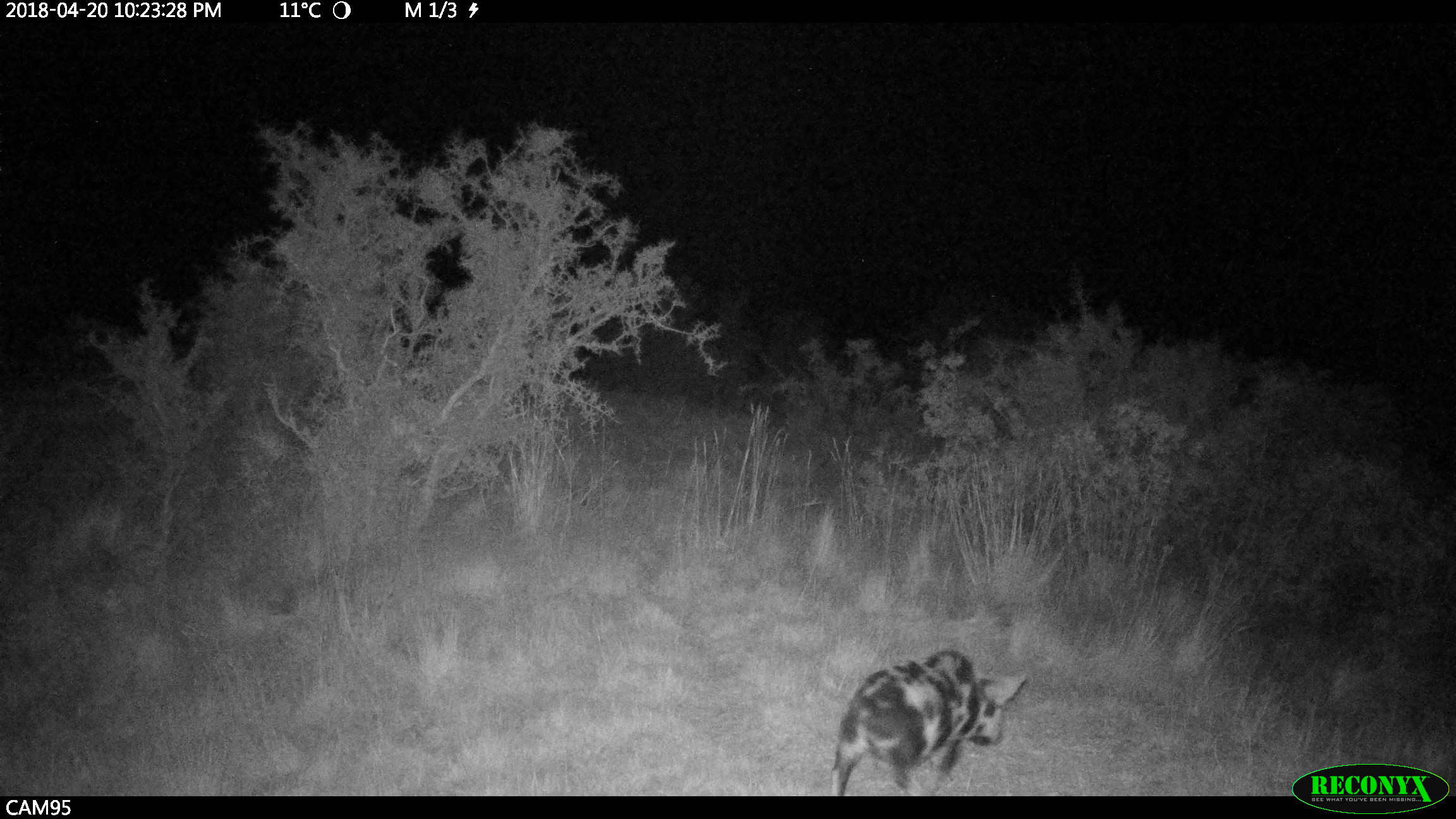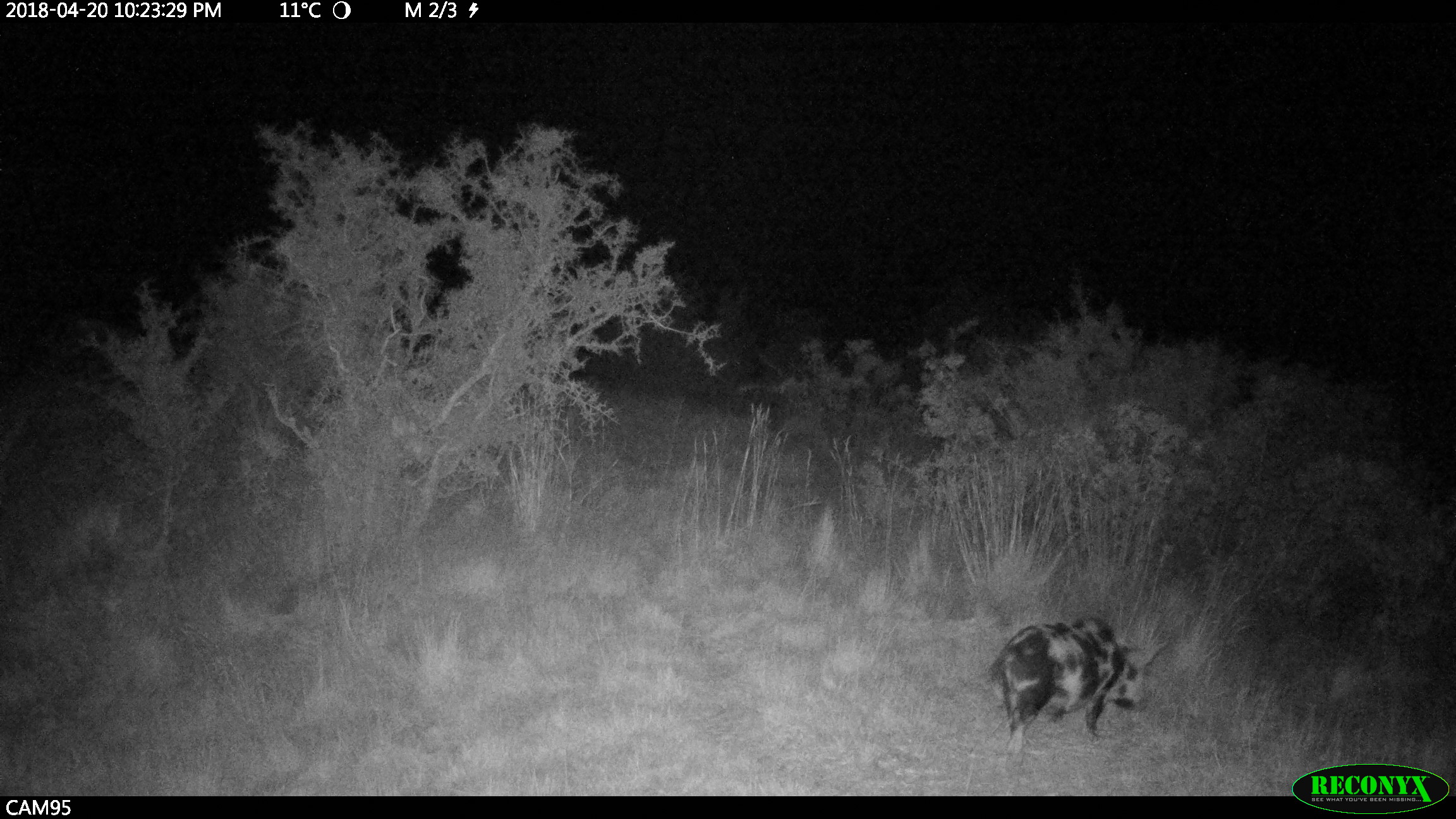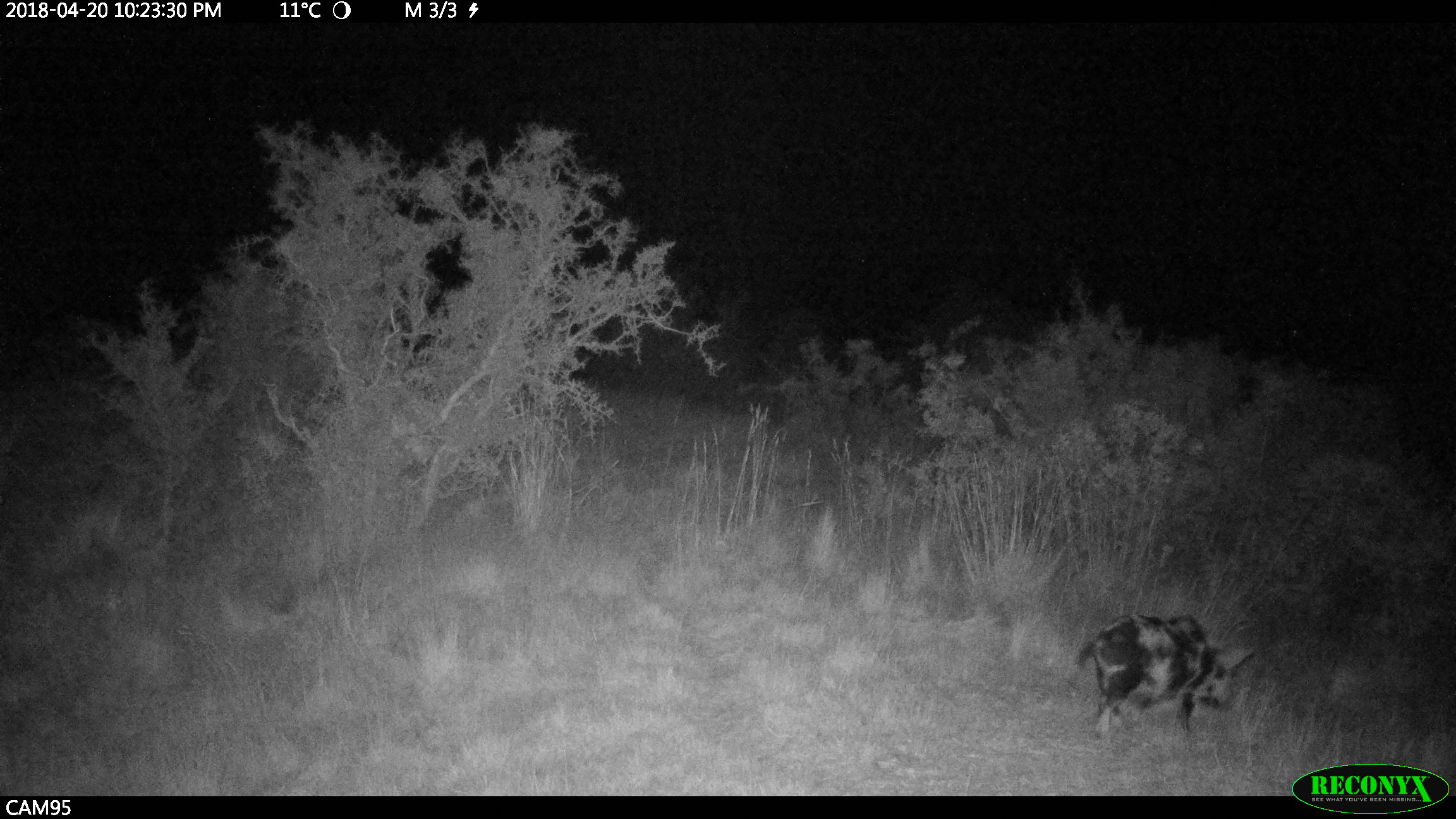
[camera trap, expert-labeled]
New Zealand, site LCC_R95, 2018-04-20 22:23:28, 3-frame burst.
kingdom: Animalia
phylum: Chordata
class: Mammalia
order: Artiodactyla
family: Suidae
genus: Sus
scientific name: Sus scrofa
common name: pig